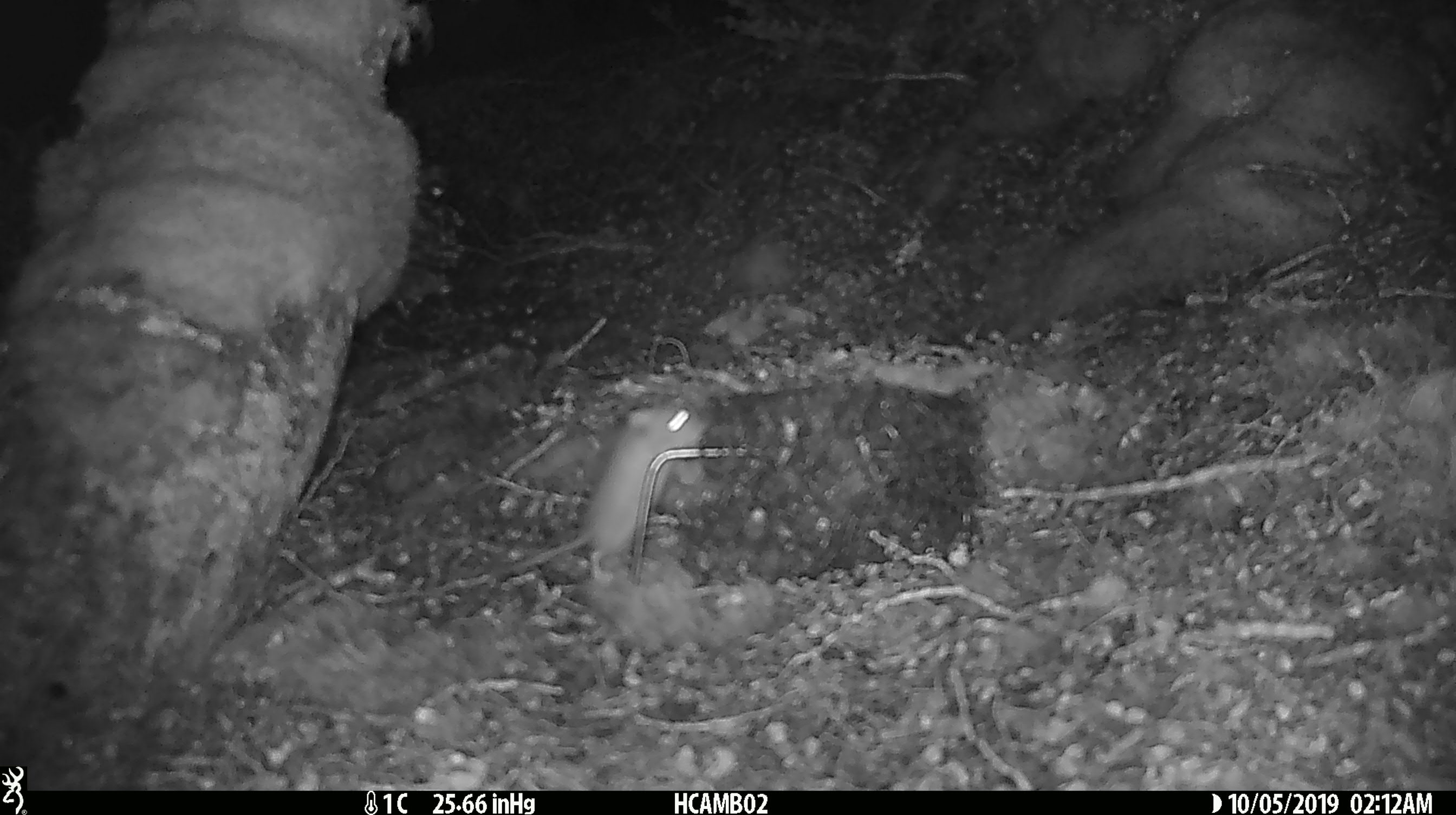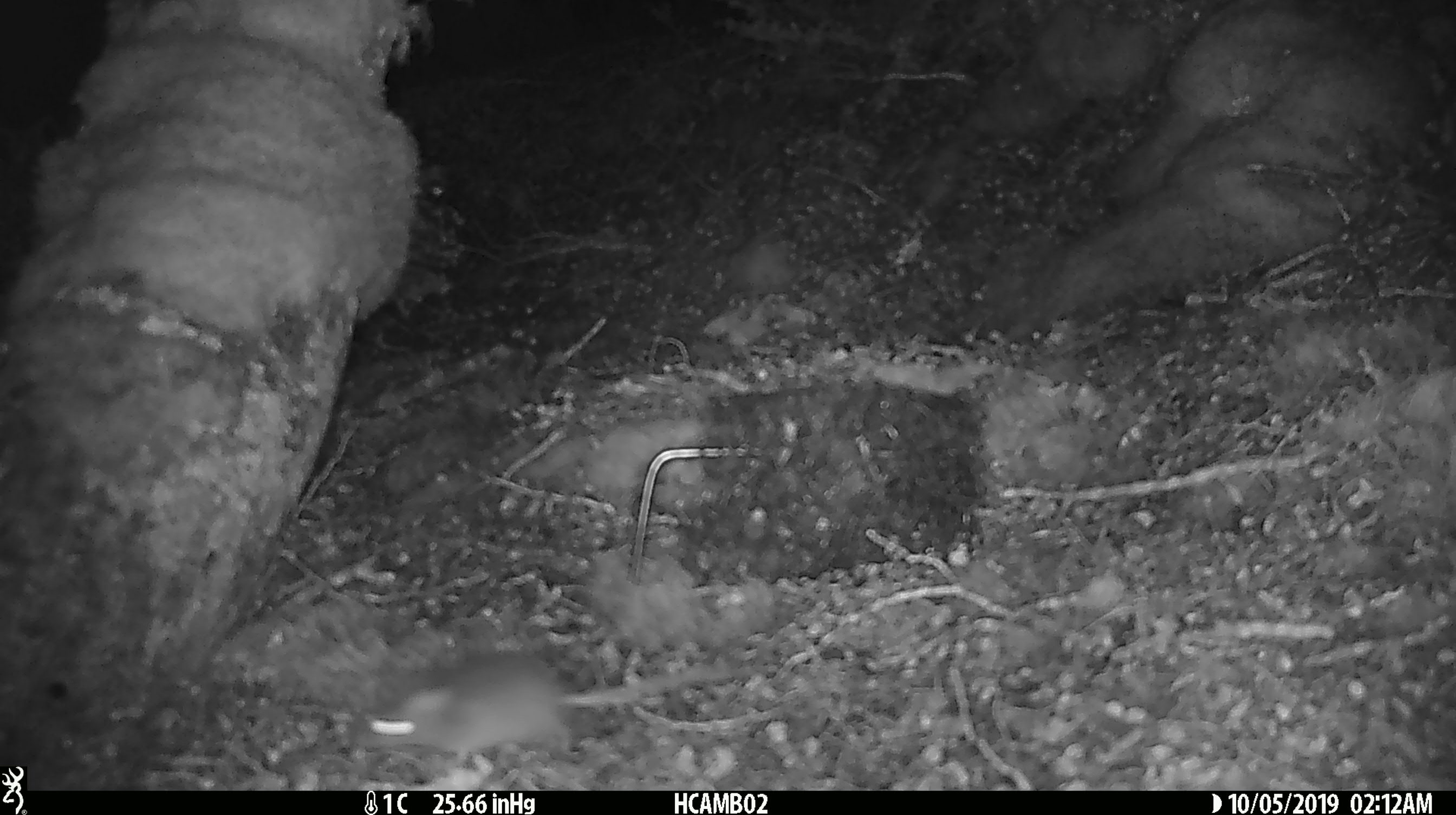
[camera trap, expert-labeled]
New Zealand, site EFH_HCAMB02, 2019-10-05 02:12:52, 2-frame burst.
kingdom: Animalia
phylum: Chordata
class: Mammalia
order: Rodentia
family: Muridae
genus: Mus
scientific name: Mus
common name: mouse